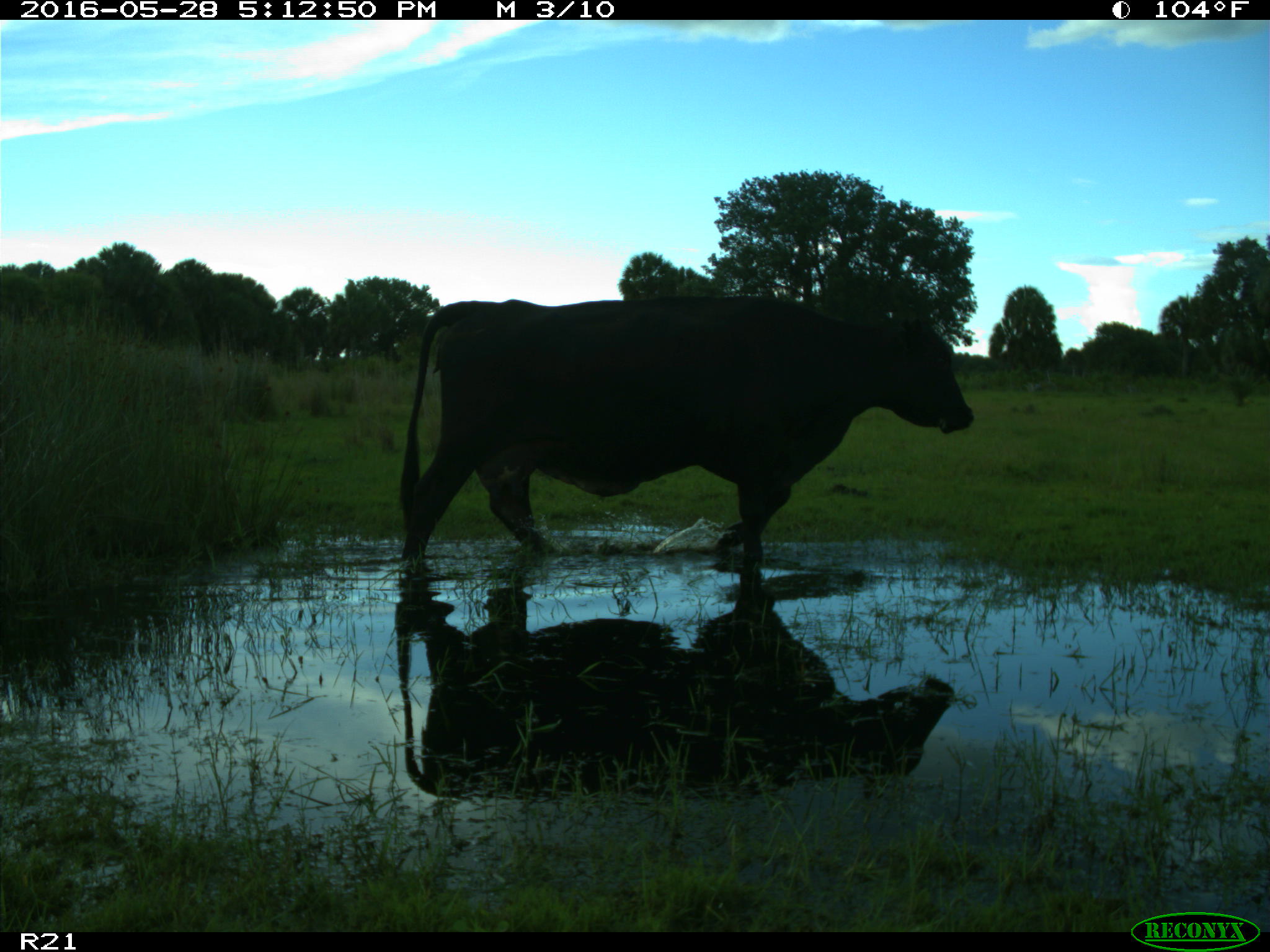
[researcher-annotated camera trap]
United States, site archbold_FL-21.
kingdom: Animalia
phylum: Chordata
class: Mammalia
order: Artiodactyla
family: Bovidae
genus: Bos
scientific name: Bos taurus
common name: domestic cow